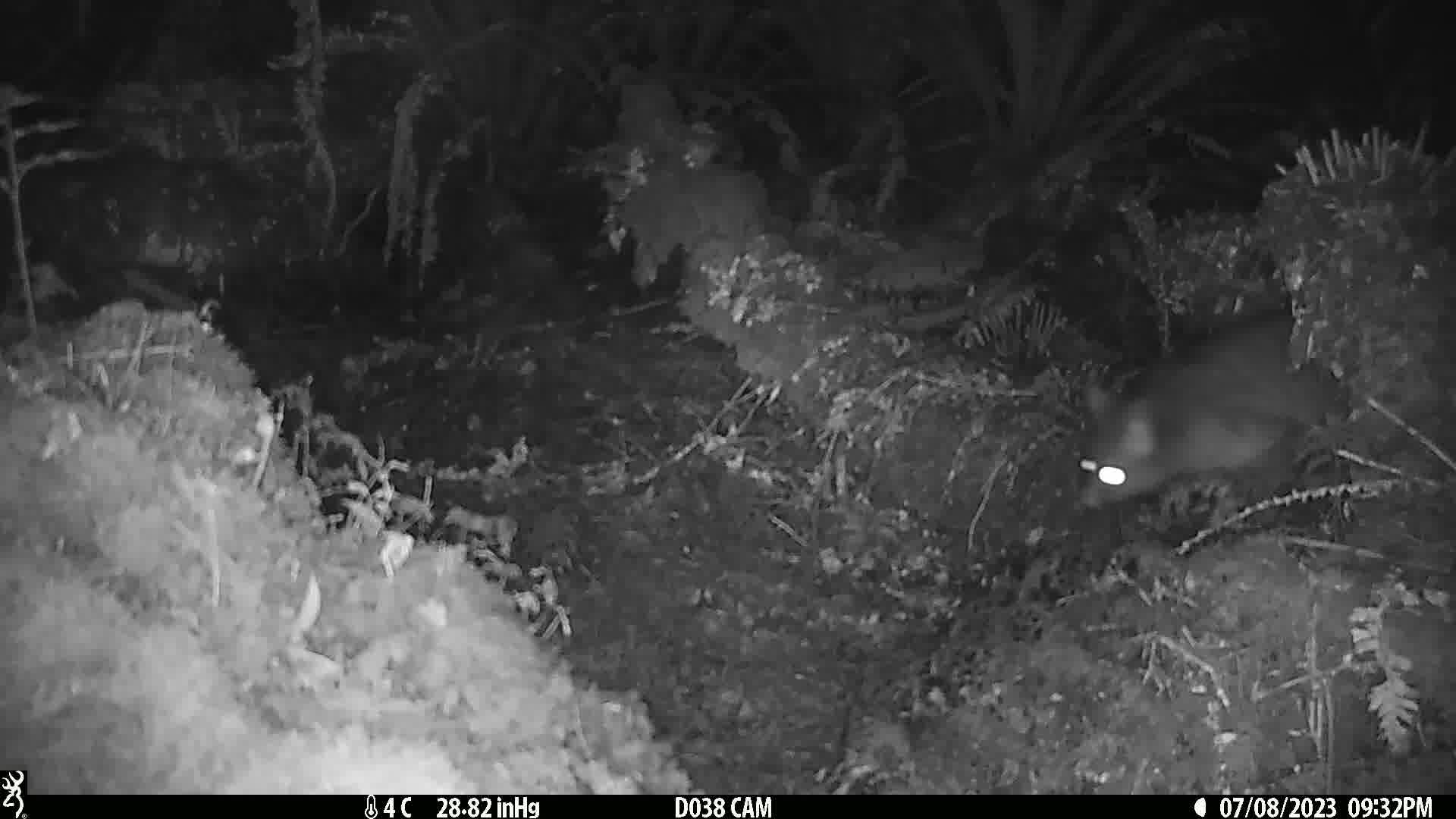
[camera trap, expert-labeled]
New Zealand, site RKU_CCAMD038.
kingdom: Animalia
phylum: Chordata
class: Mammalia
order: Diprotodontia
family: Phalangeridae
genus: Trichosurus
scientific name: Trichosurus vulpecula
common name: common brushtail possum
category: possum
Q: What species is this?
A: Possum (common brushtail possum) (Trichosurus vulpecula).